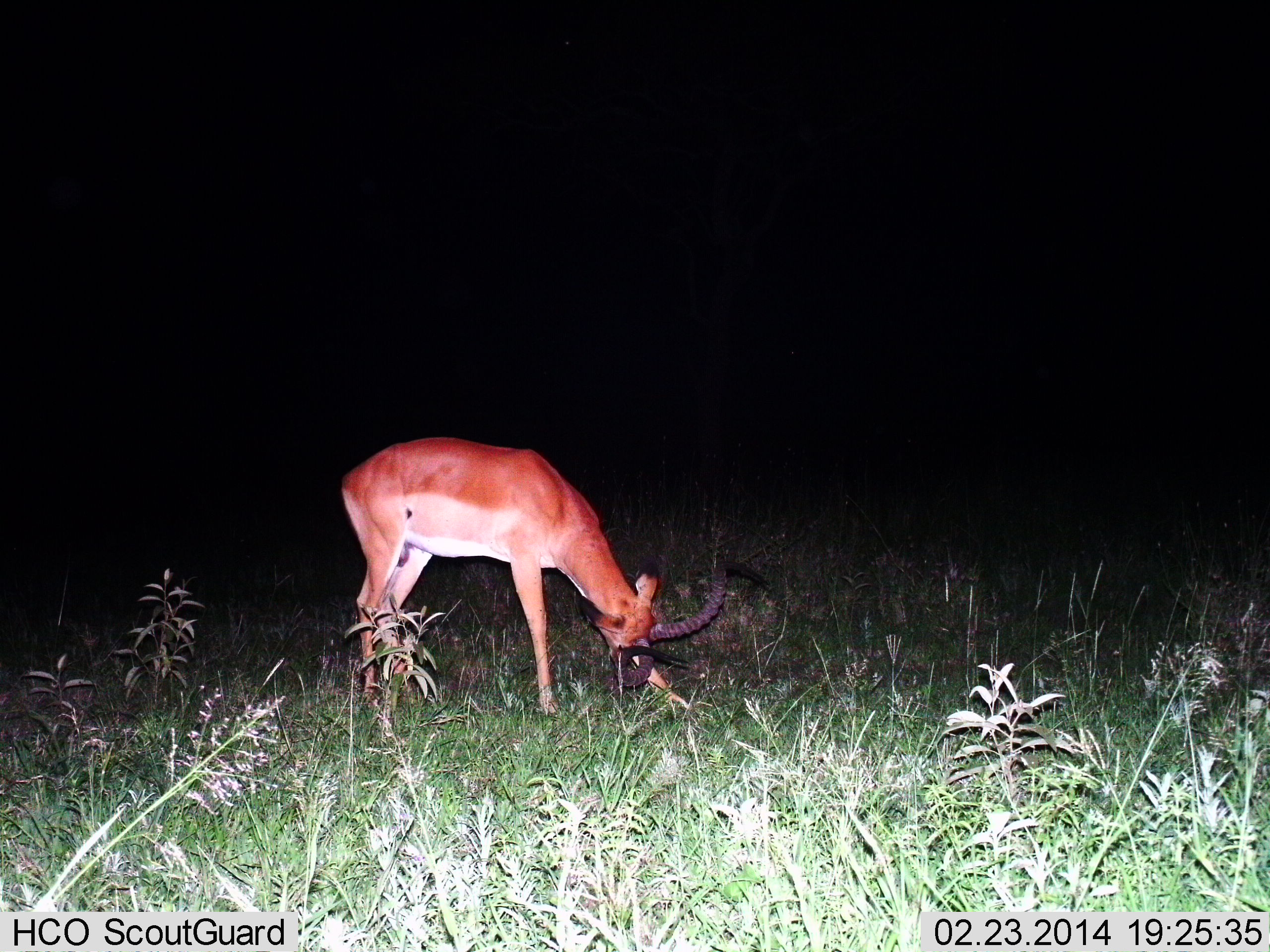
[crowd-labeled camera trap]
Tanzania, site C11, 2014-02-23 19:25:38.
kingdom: Animalia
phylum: Chordata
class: Mammalia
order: Artiodactyla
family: Bovidae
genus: Aepyceros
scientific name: Aepyceros melampus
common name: impala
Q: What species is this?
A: Impala (Aepyceros melampus).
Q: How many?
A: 1.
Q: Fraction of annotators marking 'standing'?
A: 20%.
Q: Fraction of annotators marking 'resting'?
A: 0%.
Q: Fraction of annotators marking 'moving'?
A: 0%.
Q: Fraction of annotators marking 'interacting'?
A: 0%.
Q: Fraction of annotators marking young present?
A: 0%.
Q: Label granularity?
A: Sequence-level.